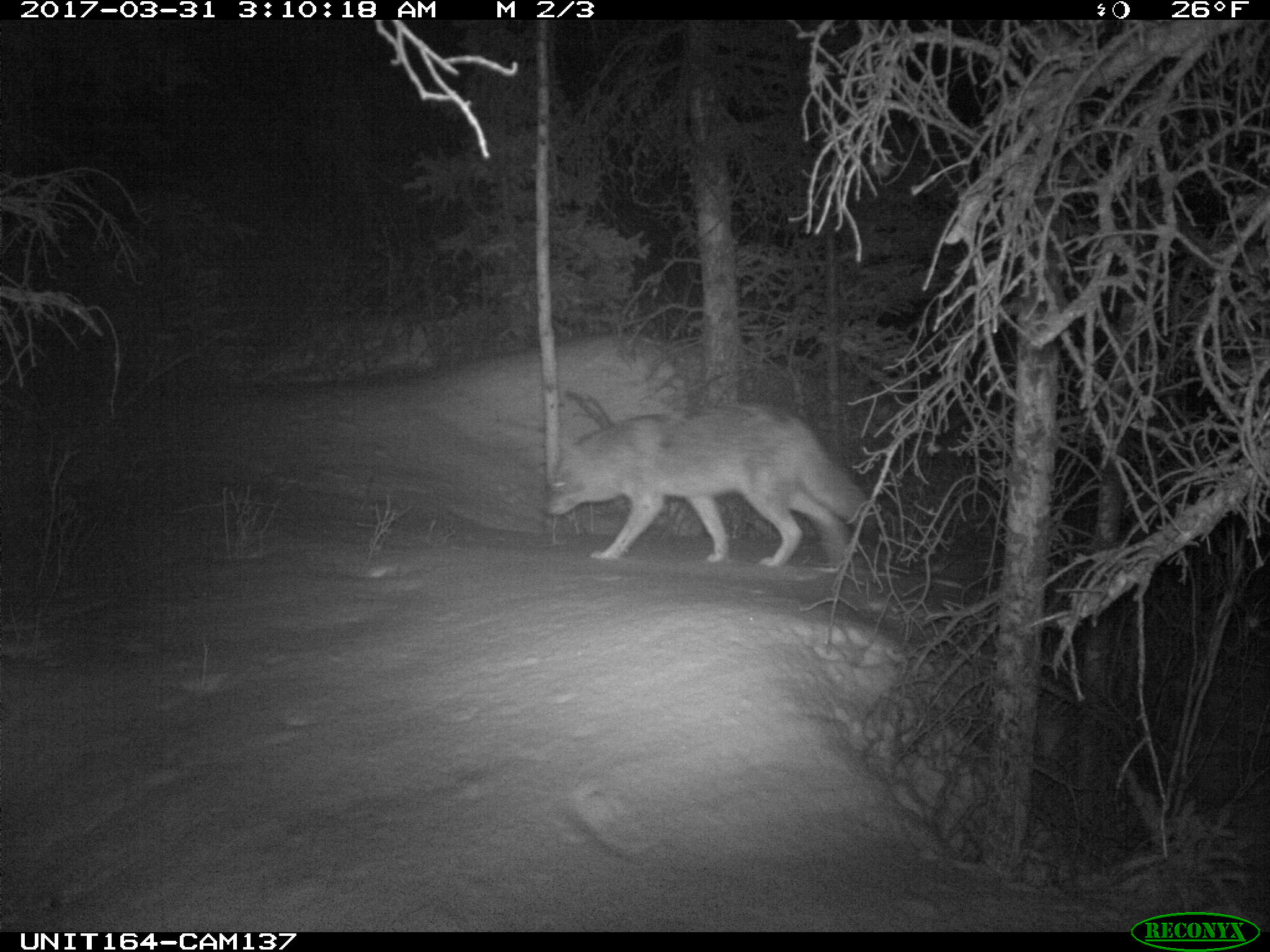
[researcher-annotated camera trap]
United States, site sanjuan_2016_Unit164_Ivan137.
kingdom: Animalia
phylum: Chordata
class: Mammalia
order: Carnivora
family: Canidae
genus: Canis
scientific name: Canis latrans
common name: coyote